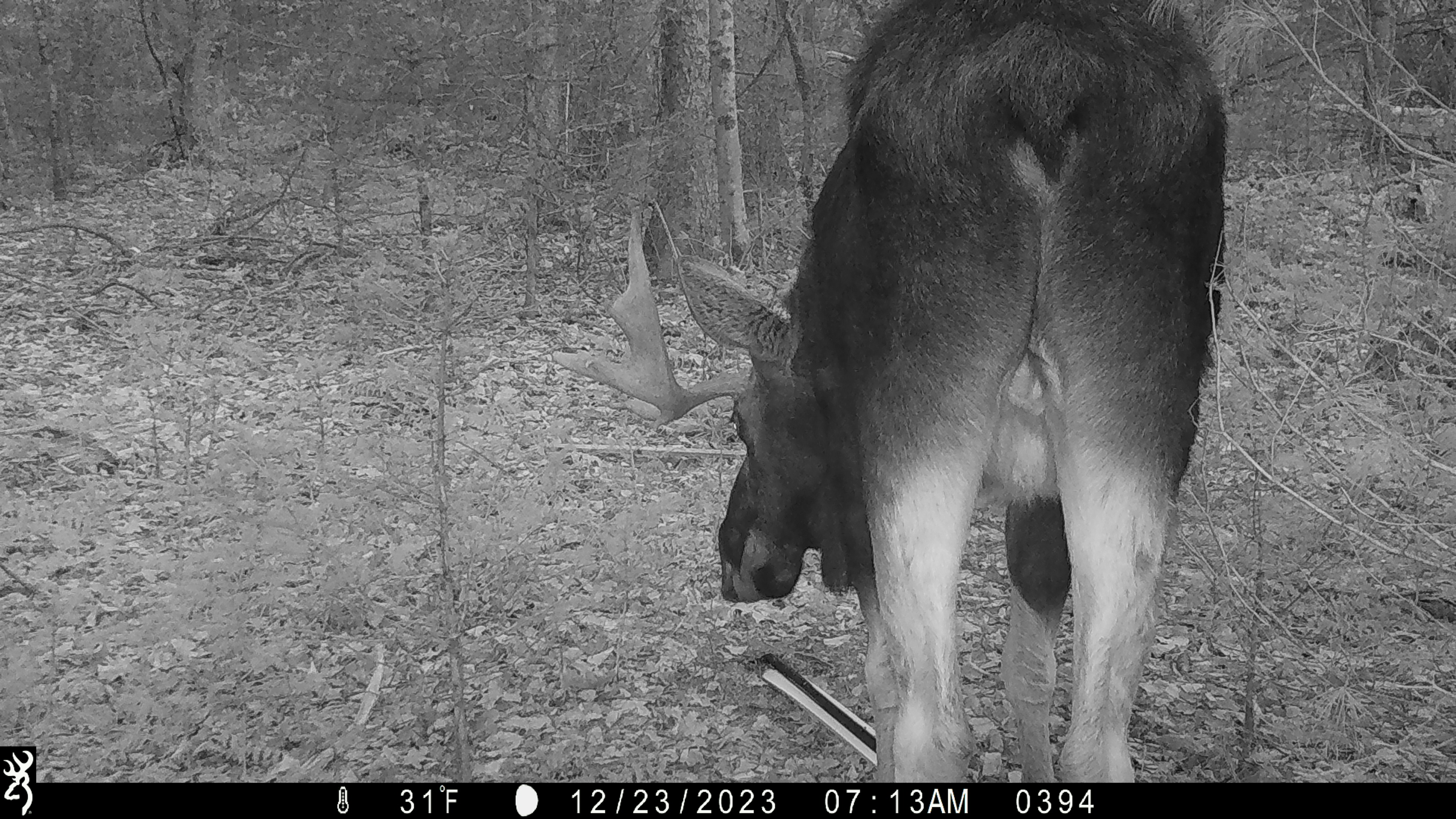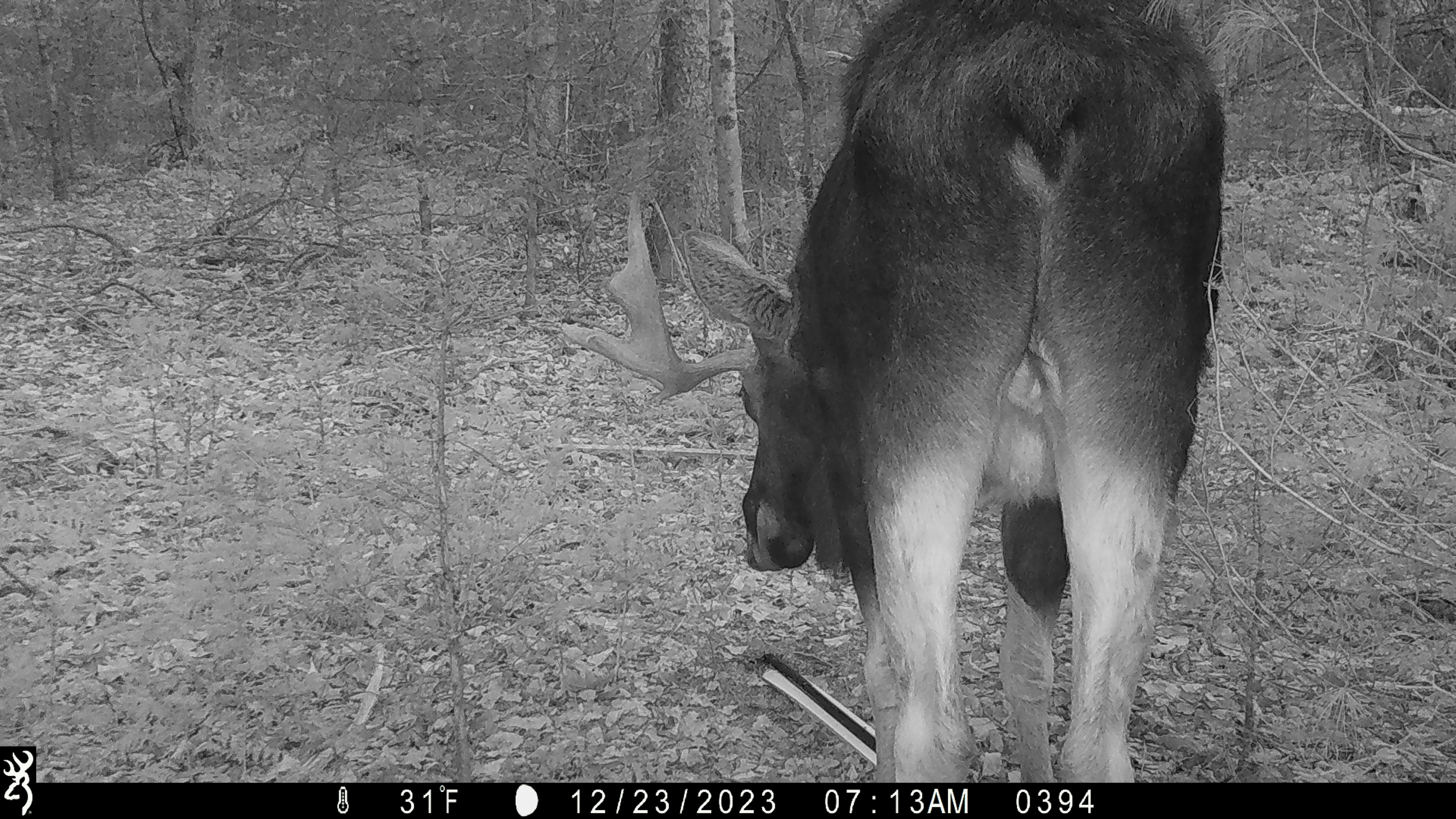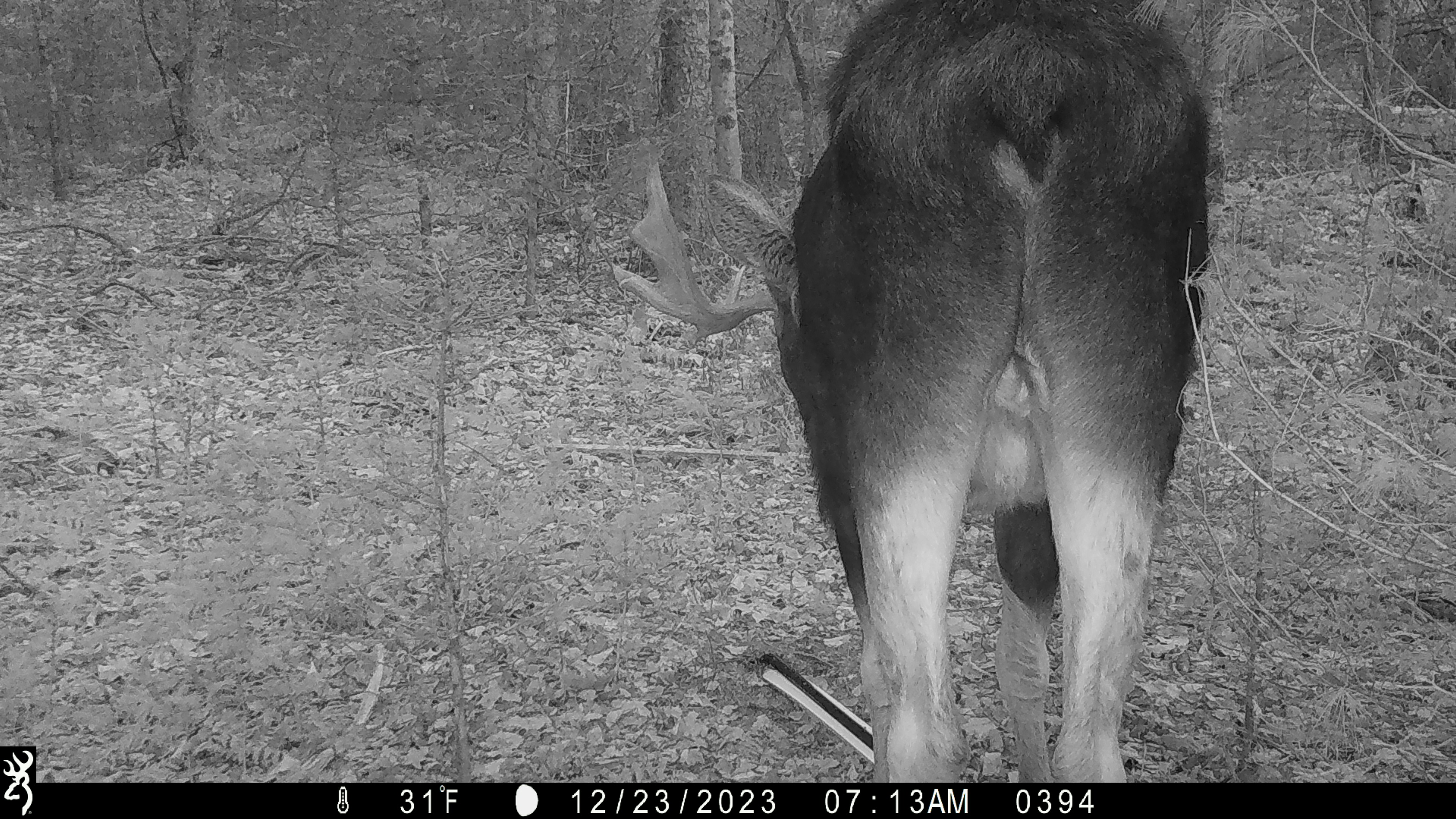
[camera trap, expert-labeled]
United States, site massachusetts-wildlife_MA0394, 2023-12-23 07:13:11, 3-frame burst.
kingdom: Animalia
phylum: Chordata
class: Mammalia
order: Artiodactyla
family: Cervidae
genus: Alces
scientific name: Alces alces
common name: moose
Moose (Alces alces).